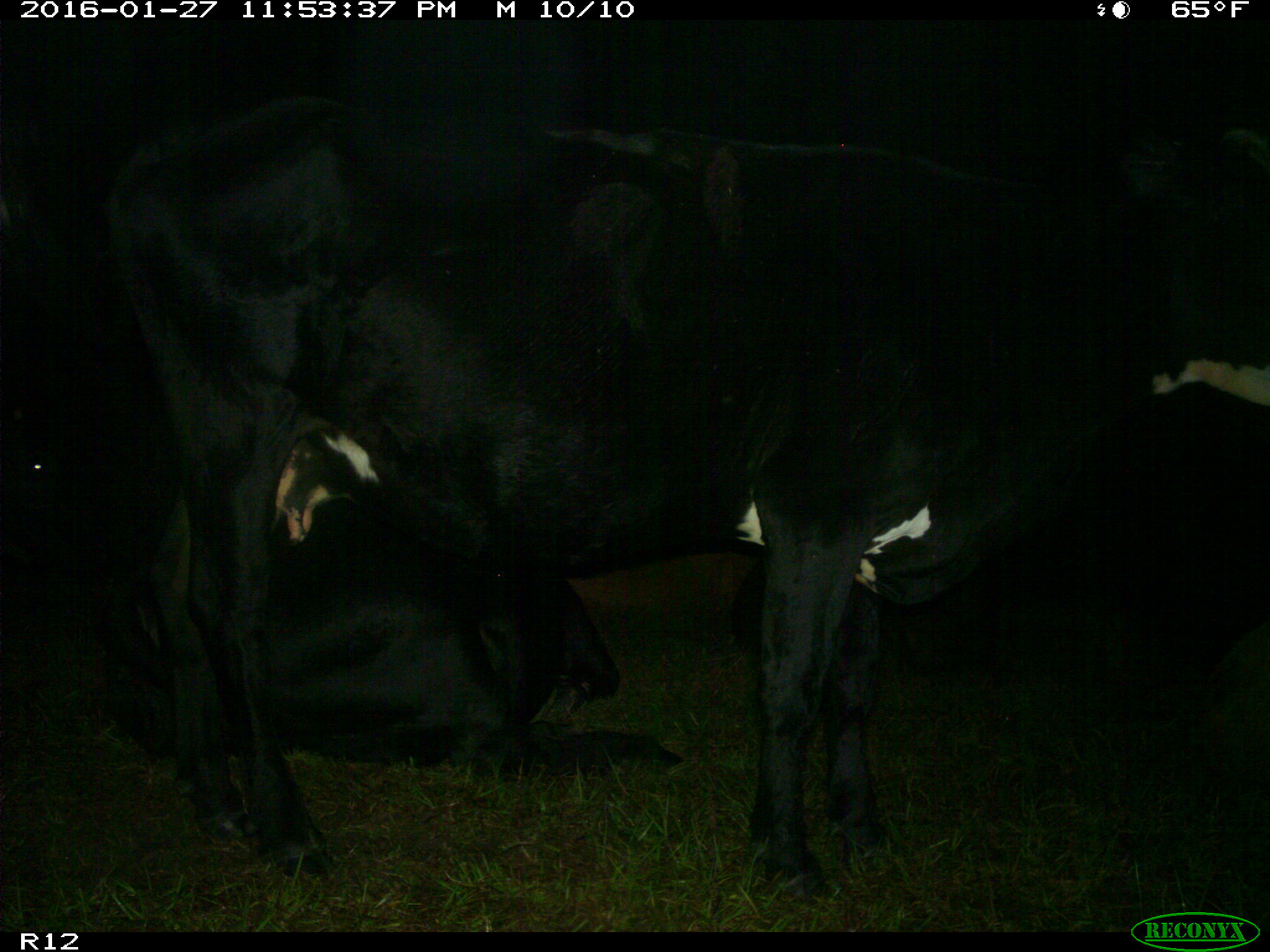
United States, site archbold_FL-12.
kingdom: Animalia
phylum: Chordata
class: Mammalia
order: Artiodactyla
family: Bovidae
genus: Bos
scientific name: Bos taurus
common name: domestic cow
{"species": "Bos taurus (domestic cow)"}